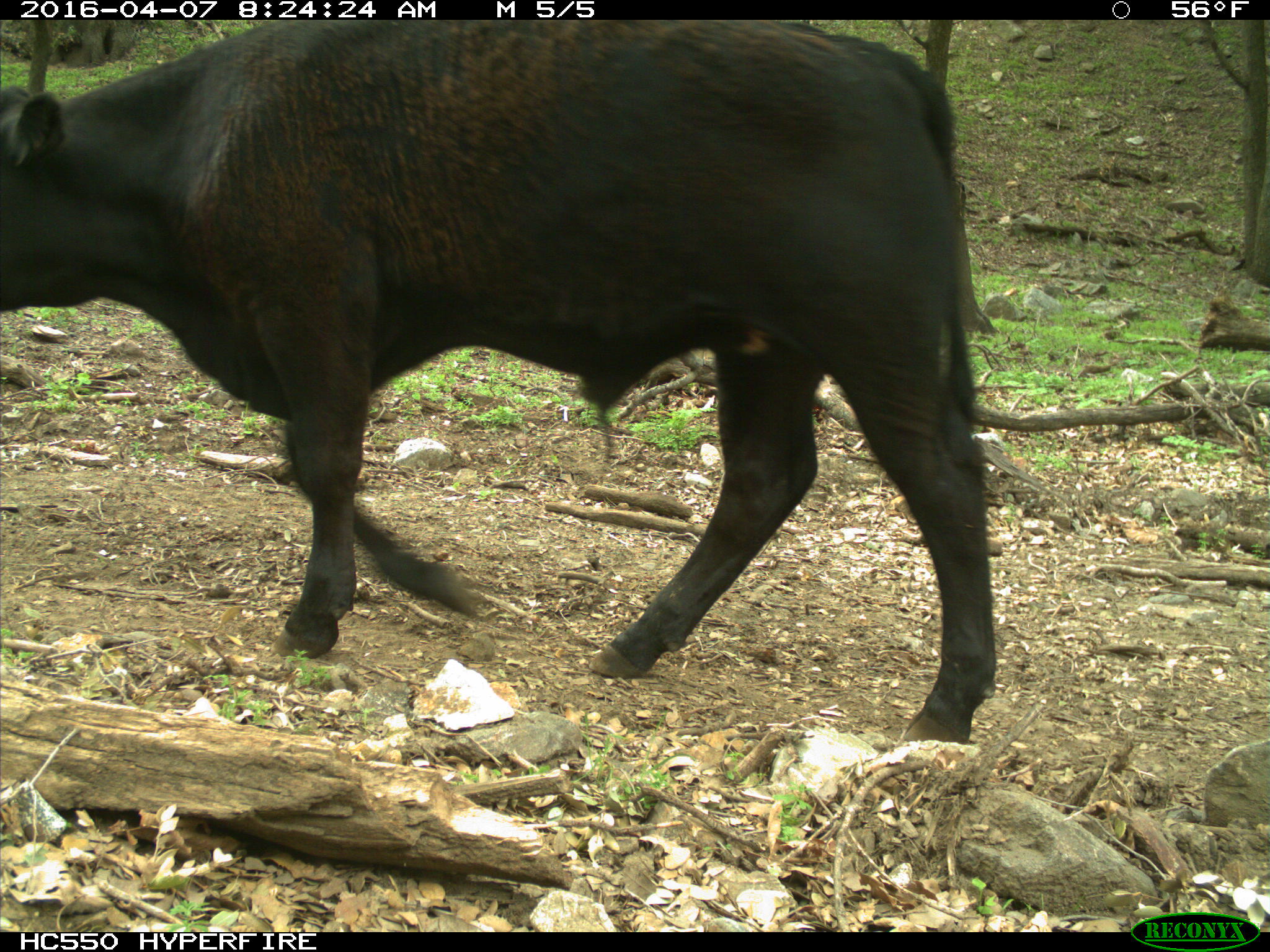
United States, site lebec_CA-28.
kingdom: Animalia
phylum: Chordata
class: Mammalia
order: Artiodactyla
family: Bovidae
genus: Bos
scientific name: Bos taurus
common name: domestic cow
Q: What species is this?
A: Bos taurus (domestic cow).